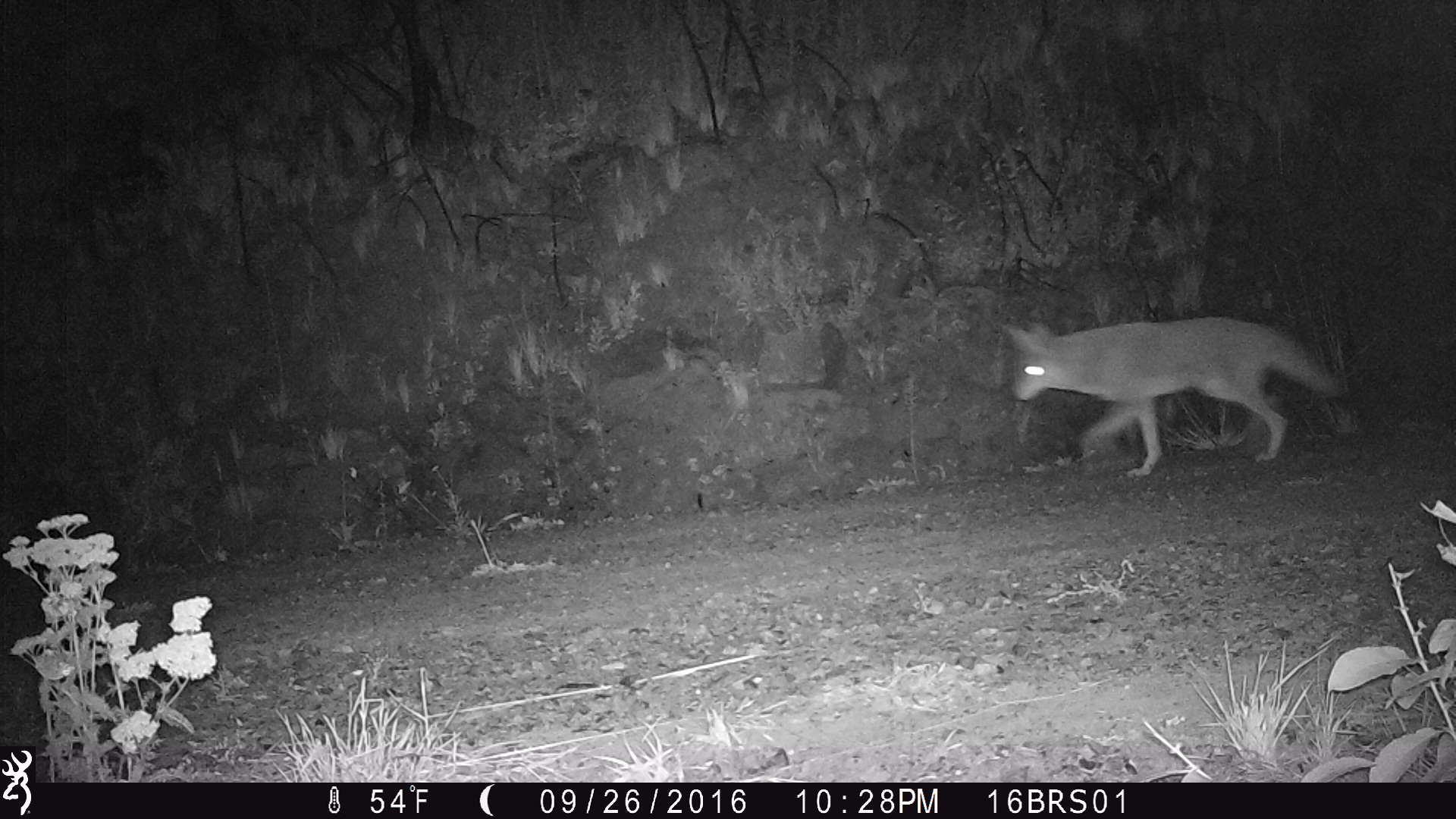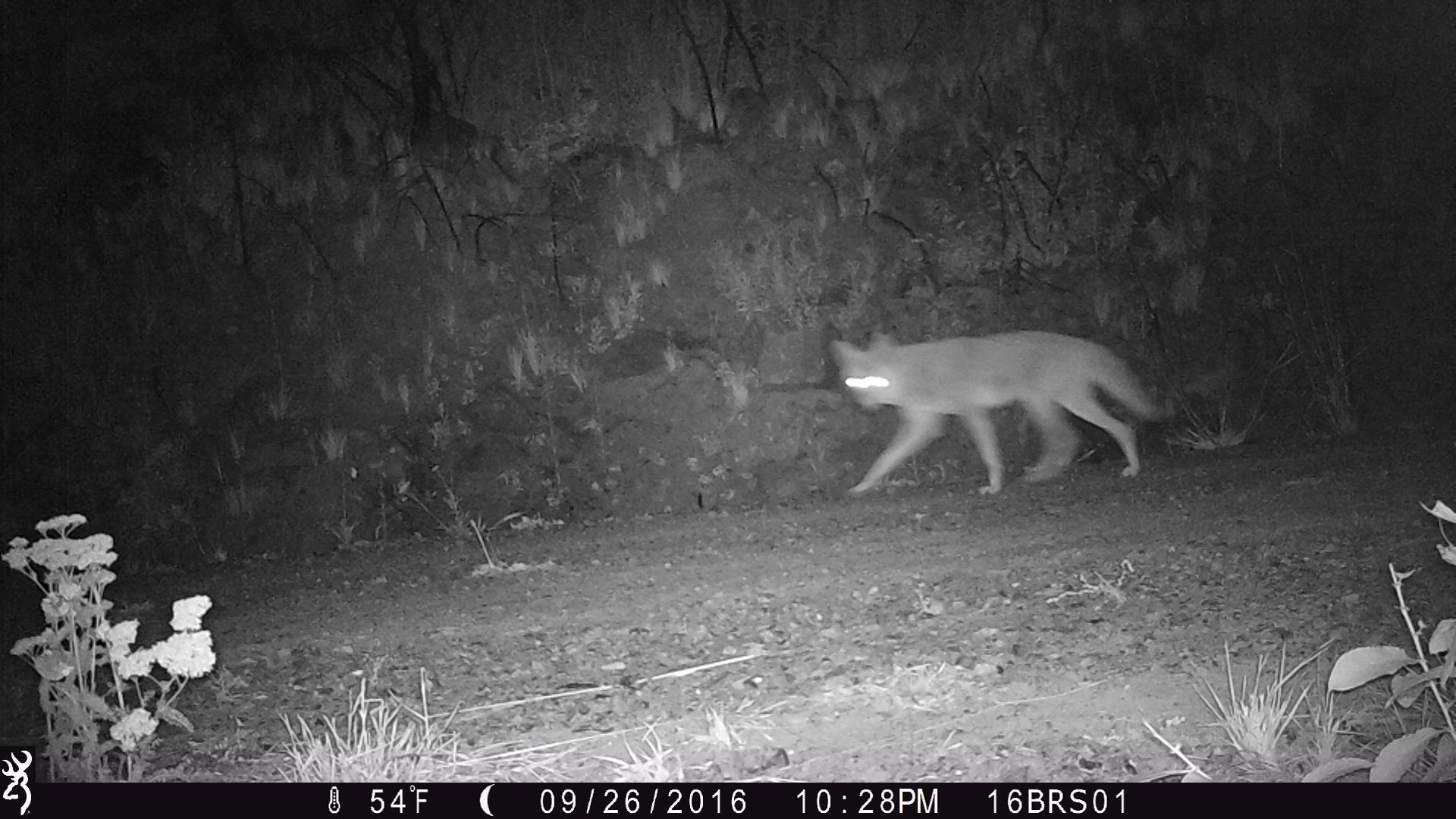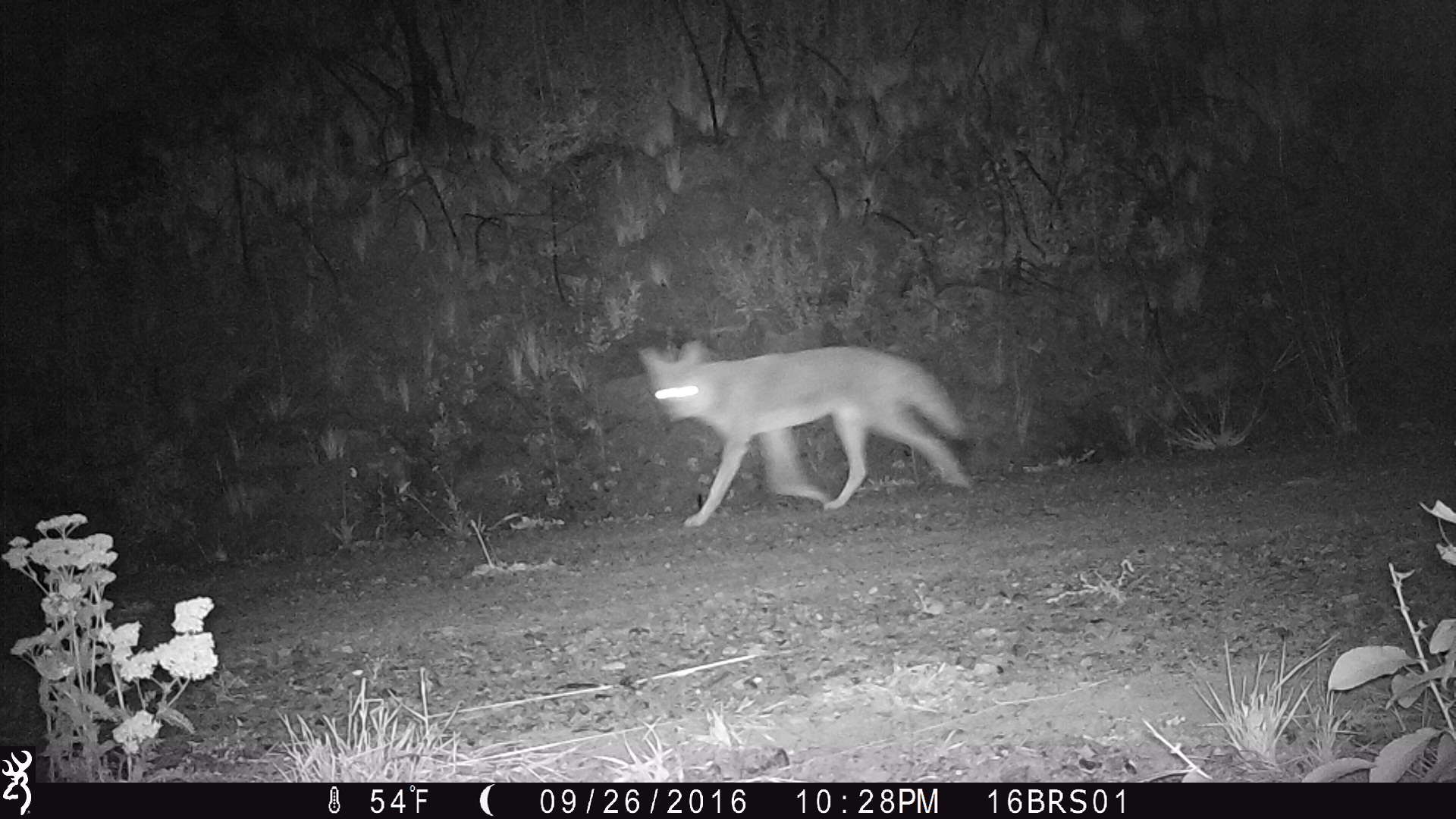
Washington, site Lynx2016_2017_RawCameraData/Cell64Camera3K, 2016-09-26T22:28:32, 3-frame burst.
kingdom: Animalia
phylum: Chordata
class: Mammalia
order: Carnivora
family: Canidae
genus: Canis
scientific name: Canis latrans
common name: coyote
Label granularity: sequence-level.